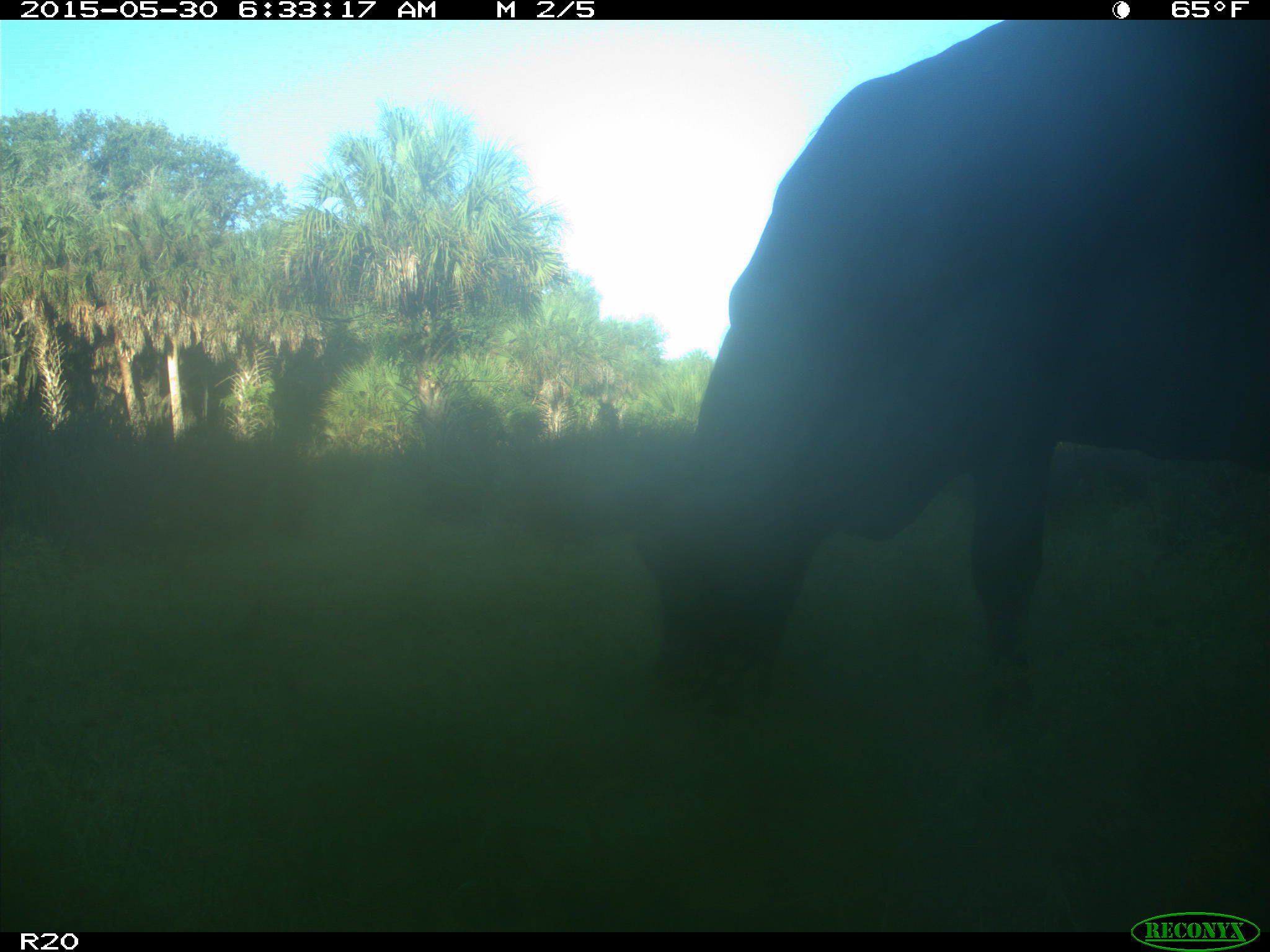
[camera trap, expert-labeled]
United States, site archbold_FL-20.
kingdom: Animalia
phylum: Chordata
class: Mammalia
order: Artiodactyla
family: Bovidae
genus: Bos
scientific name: Bos taurus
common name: domestic cow